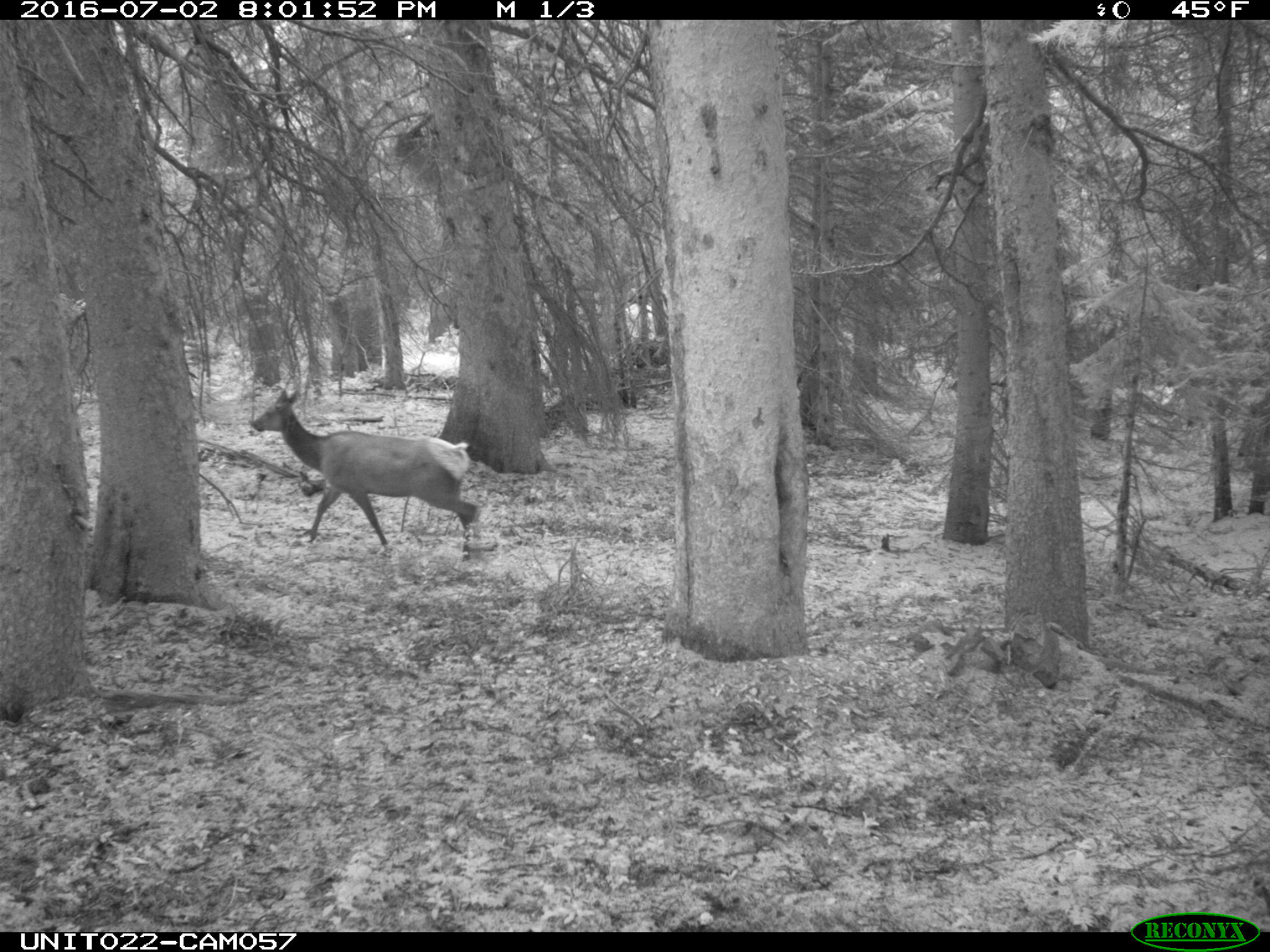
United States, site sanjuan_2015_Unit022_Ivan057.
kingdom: Animalia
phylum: Chordata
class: Mammalia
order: Artiodactyla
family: Cervidae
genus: Cervus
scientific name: Cervus elaphus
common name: red deer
Cervus elaphus (red deer).